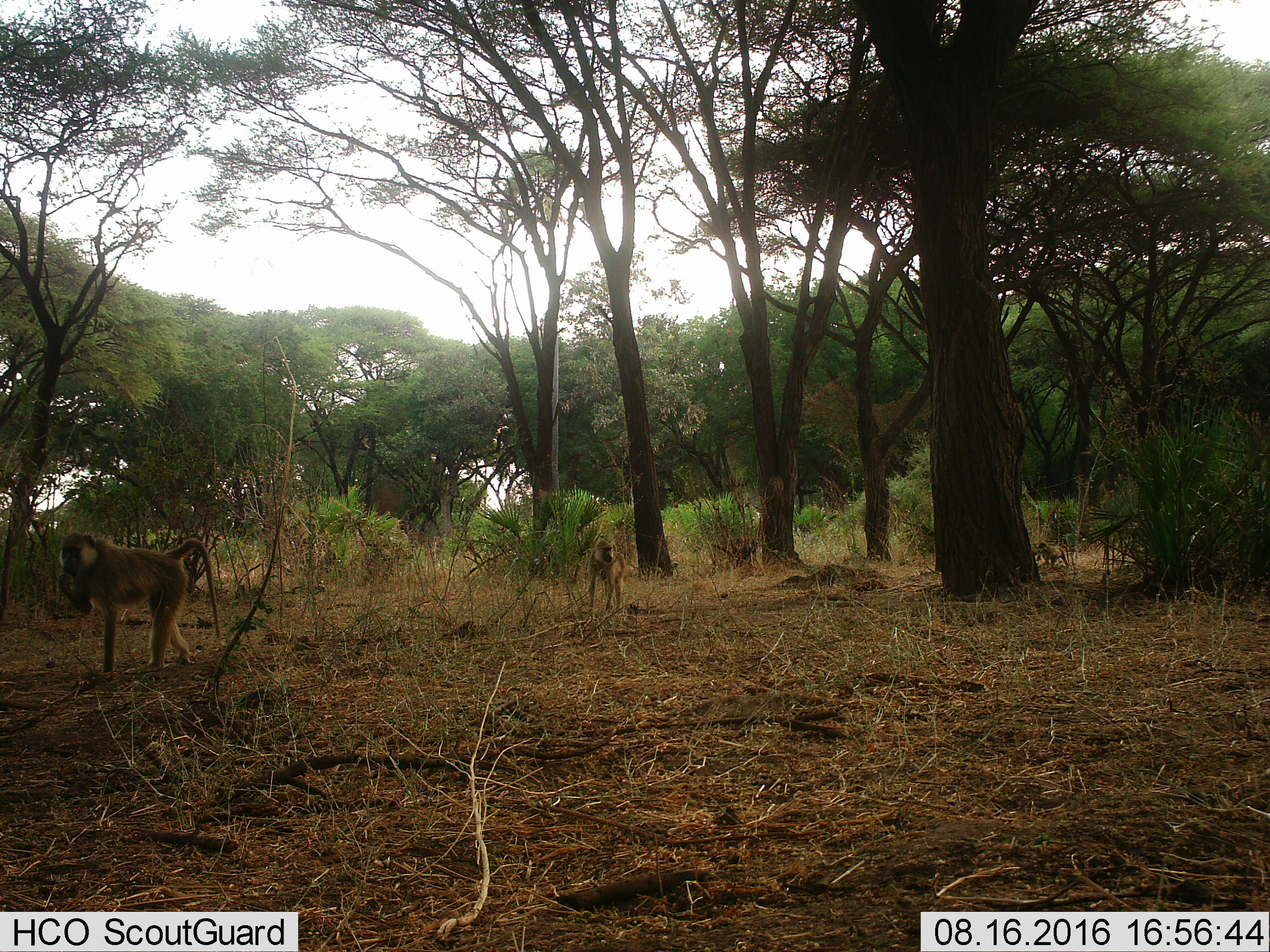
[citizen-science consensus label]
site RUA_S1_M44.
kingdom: Animalia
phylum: Chordata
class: Mammalia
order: Primates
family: Cercopithecidae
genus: Papio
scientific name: Papio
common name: baboon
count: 3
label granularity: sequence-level